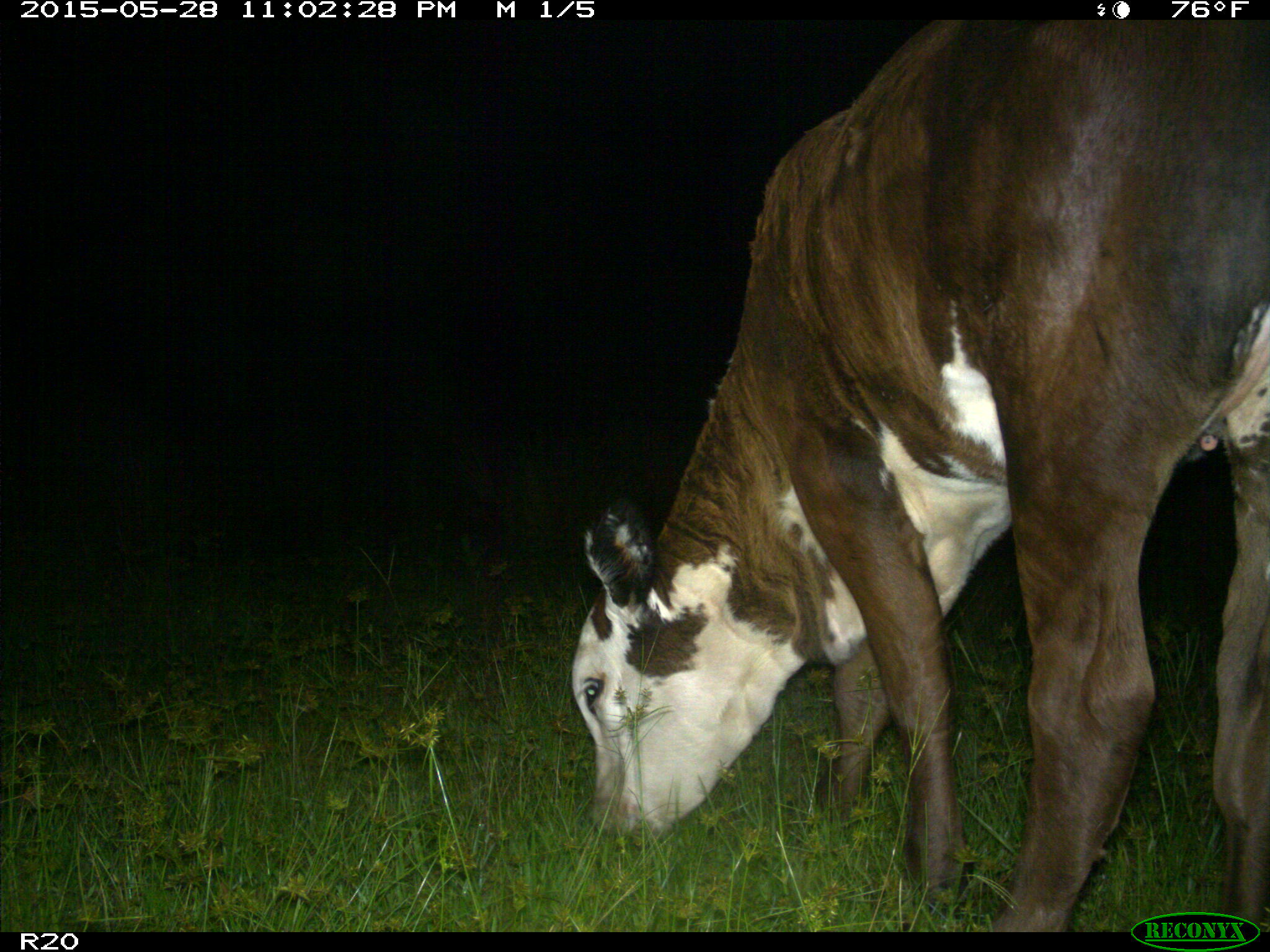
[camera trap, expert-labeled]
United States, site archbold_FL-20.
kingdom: Animalia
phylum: Chordata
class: Mammalia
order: Artiodactyla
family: Bovidae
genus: Bos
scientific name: Bos taurus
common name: domestic cow